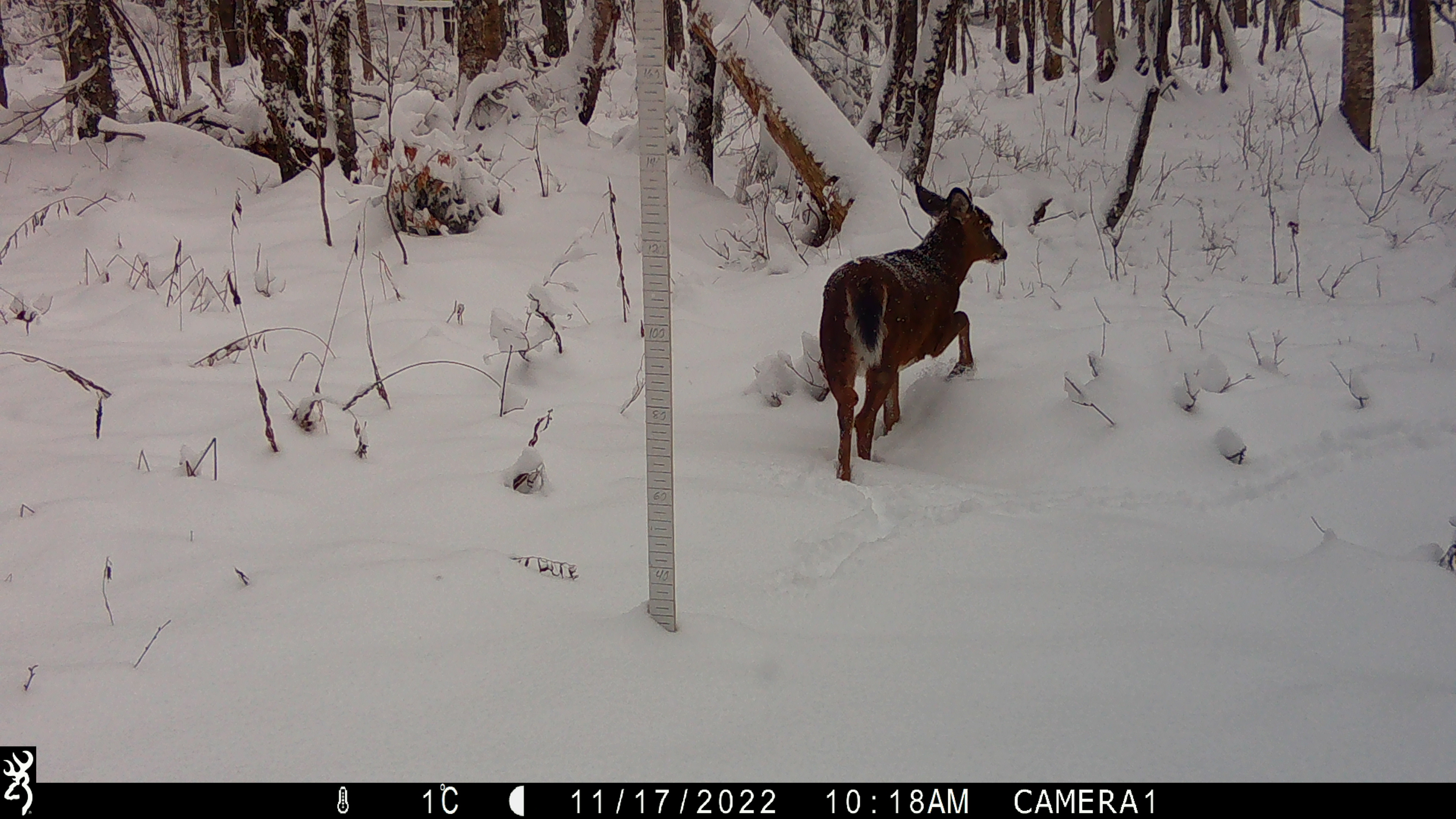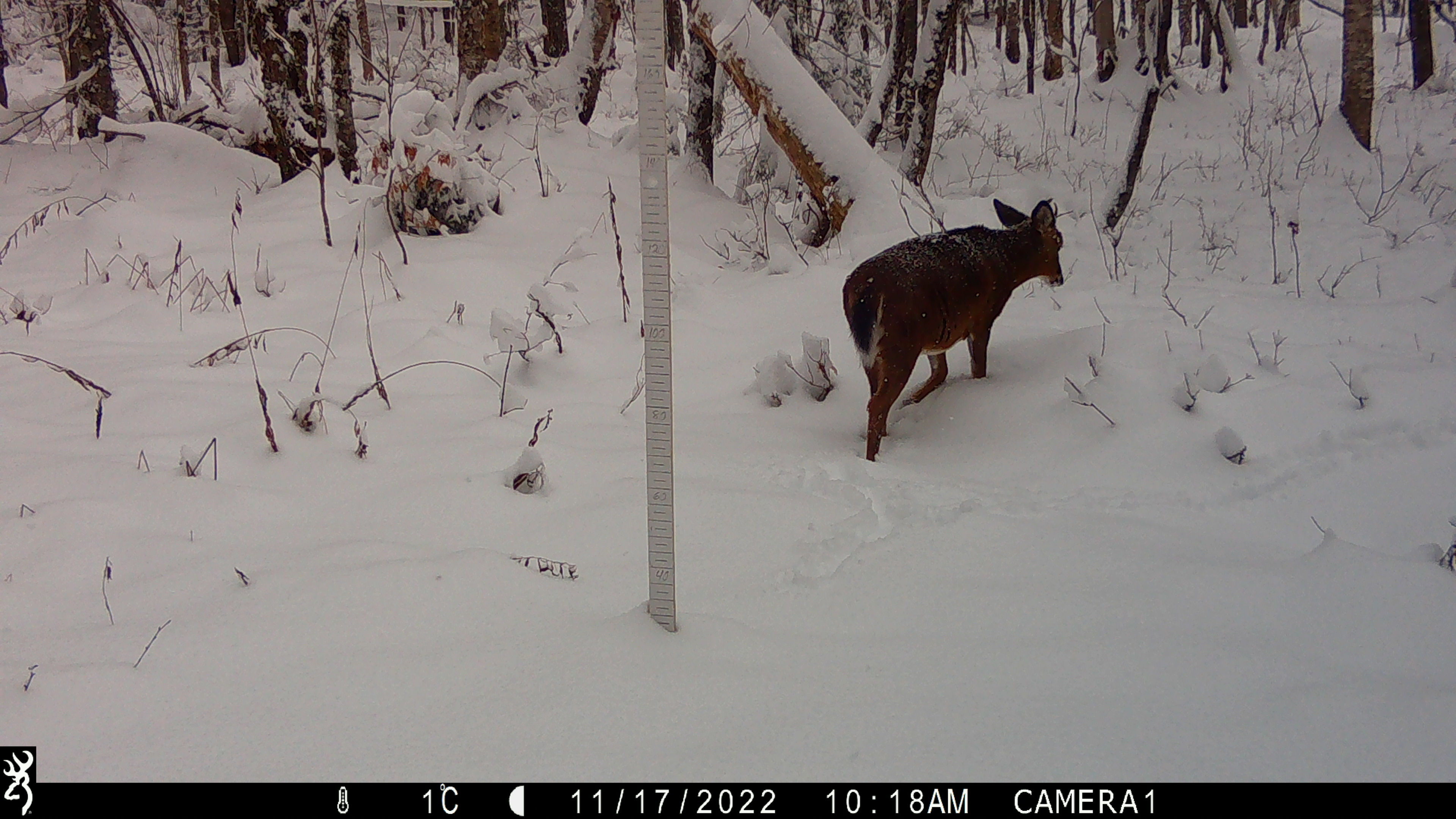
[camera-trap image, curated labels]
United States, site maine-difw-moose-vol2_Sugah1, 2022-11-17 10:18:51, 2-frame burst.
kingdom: Animalia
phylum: Chordata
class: Mammalia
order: Artiodactyla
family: Cervidae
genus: Odocoileus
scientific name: Odocoileus virginianus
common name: white-tailed deer